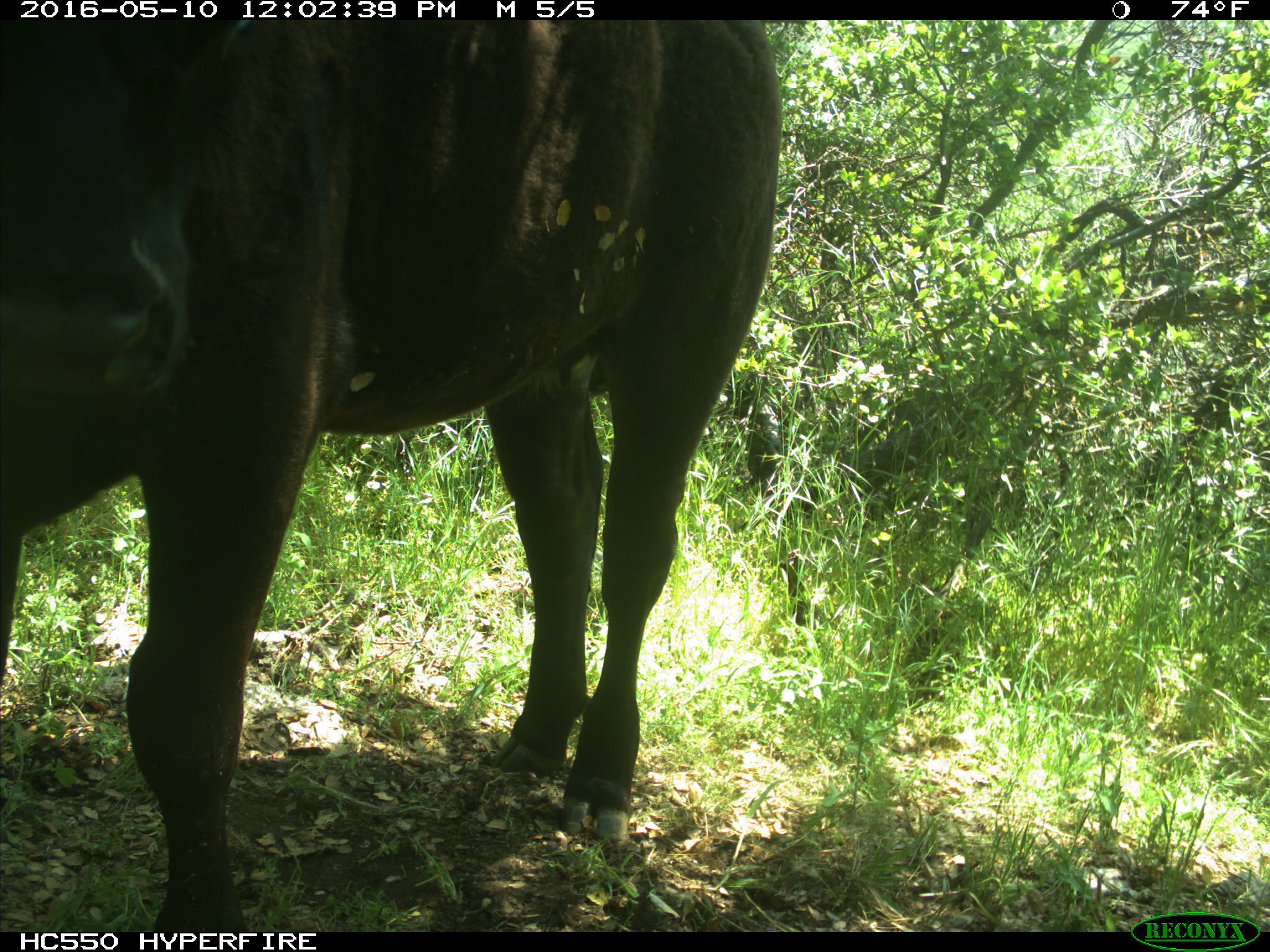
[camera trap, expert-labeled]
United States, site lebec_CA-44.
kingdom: Animalia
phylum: Chordata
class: Mammalia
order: Artiodactyla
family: Bovidae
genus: Bos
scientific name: Bos taurus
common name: domestic cow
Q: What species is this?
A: Bos taurus (domestic cow).